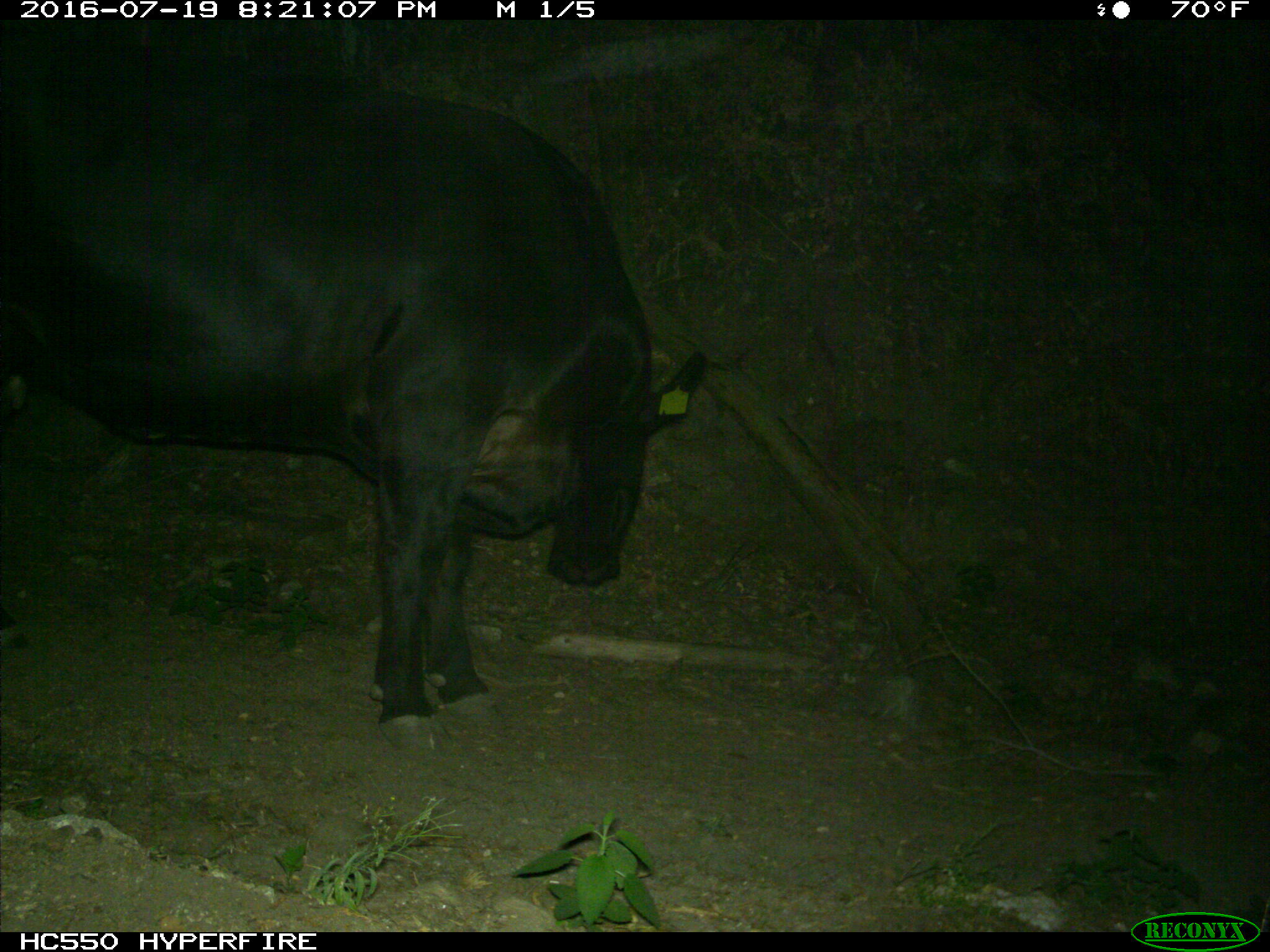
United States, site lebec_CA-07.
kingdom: Animalia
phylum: Chordata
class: Mammalia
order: Artiodactyla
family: Bovidae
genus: Bos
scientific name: Bos taurus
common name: domestic cow